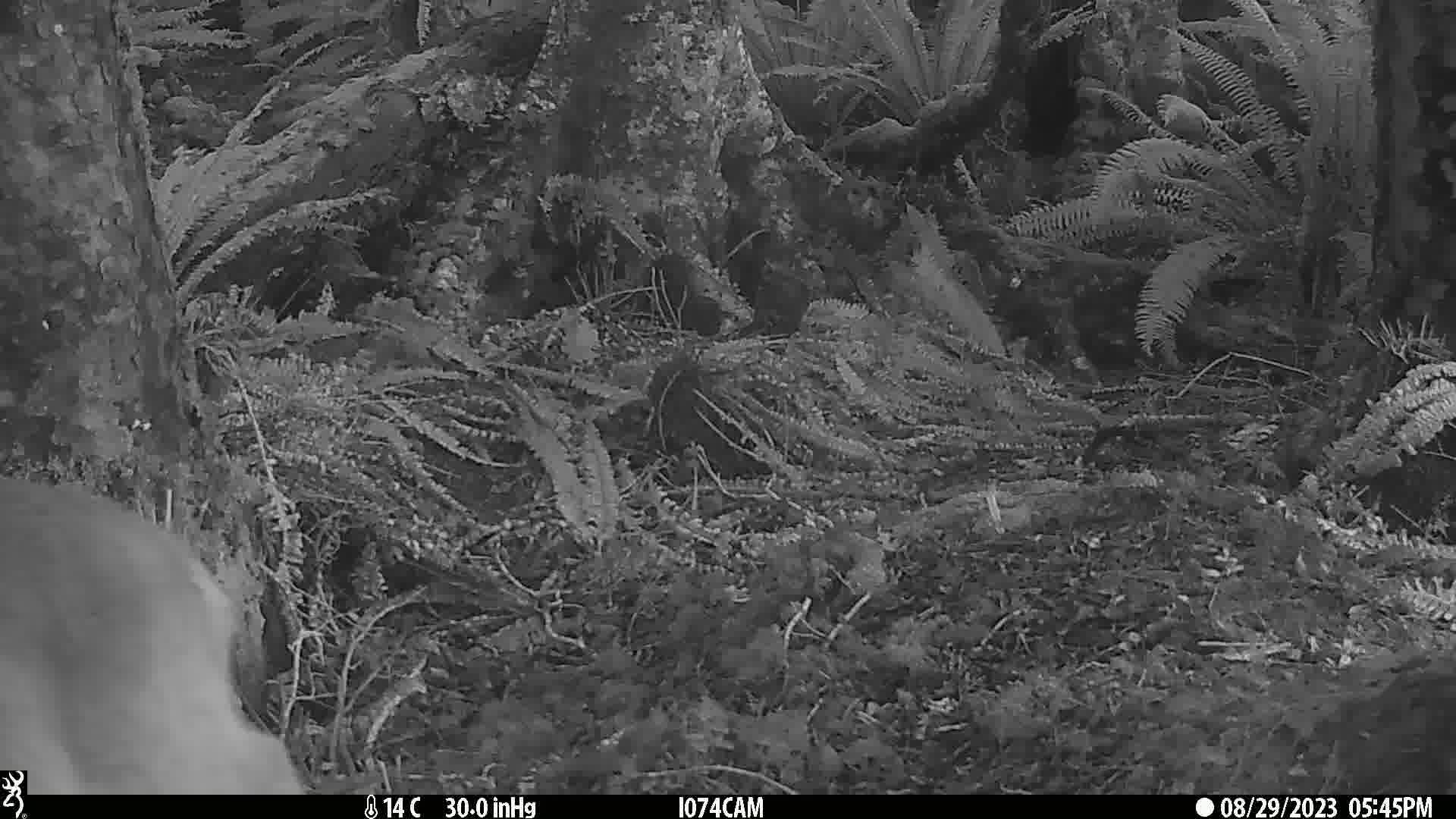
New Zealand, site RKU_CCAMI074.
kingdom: Animalia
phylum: Chordata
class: Mammalia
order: Artiodactyla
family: Cervidae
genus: Odocoileus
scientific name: Odocoileus virginianus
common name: white-tailed deer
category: white tailed deer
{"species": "white tailed deer (white-tailed deer) (Odocoileus virginianus)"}